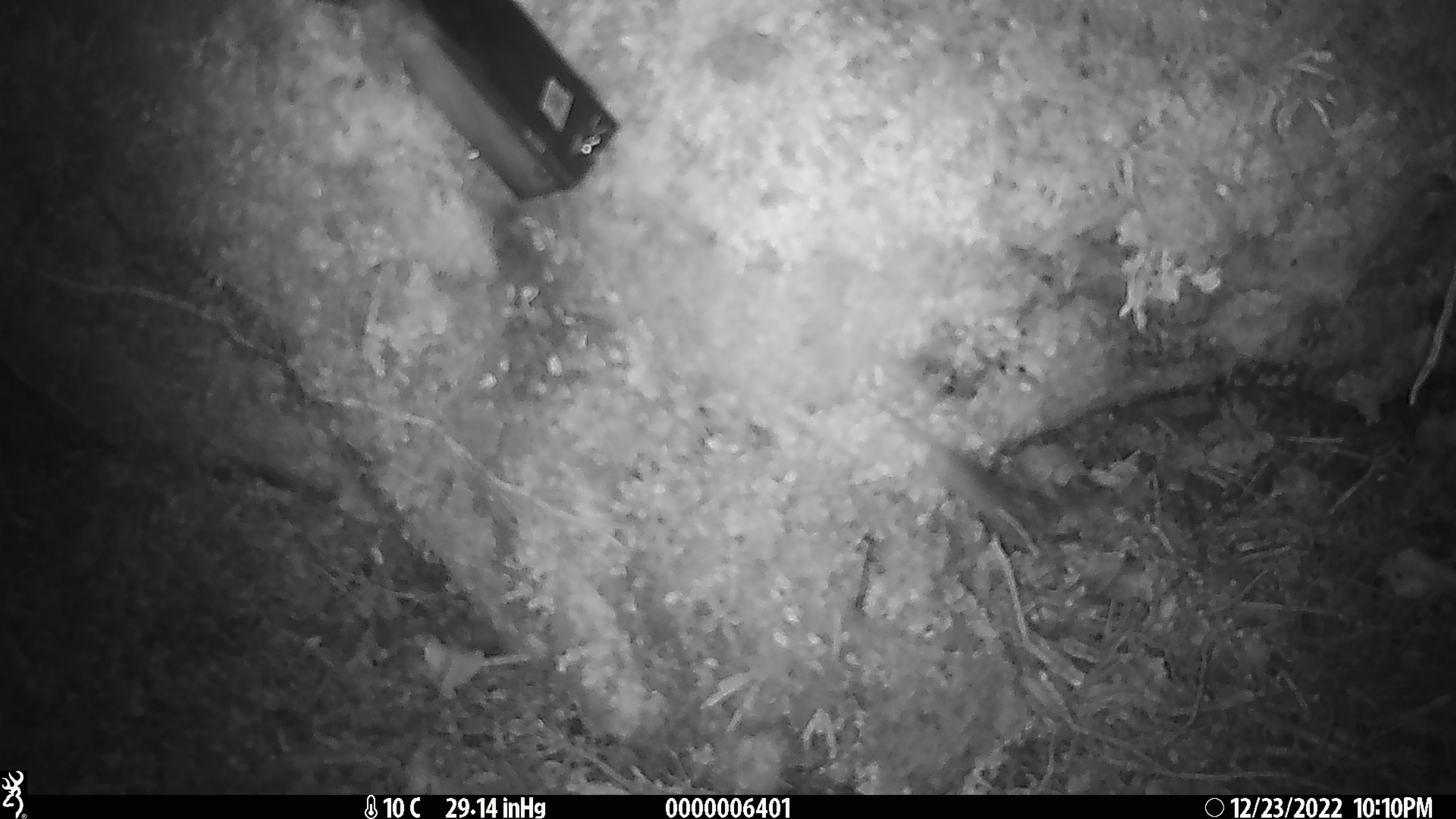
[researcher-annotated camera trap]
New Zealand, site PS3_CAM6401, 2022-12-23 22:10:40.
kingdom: Animalia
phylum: Chordata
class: Mammalia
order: Rodentia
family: Muridae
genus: Mus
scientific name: Mus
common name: mouse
Mouse (Mus).